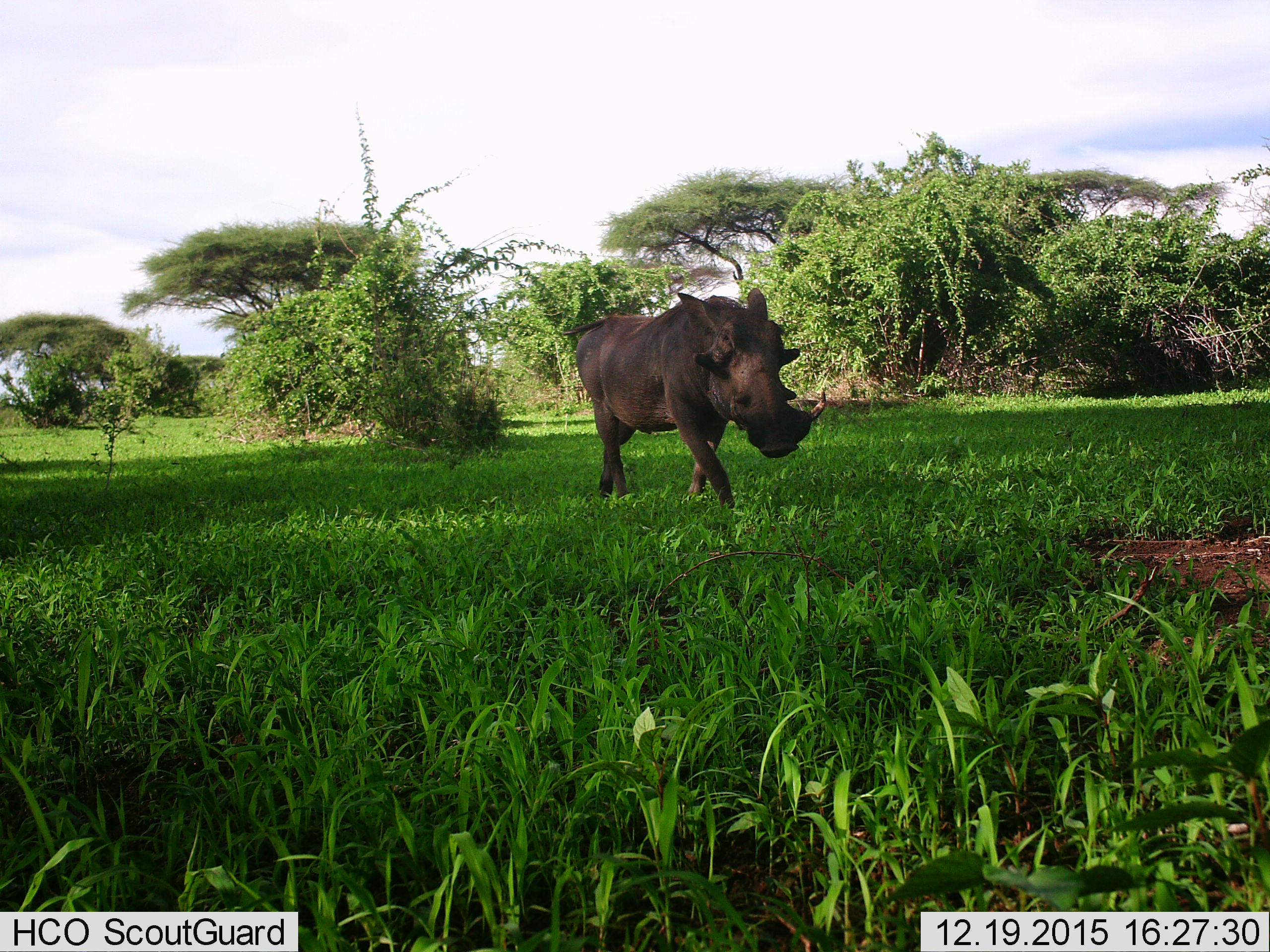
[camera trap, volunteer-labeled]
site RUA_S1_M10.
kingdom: Animalia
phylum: Chordata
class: Mammalia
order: Artiodactyla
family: Suidae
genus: Phacochoerus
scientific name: Phacochoerus africanus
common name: warthog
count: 1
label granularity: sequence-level